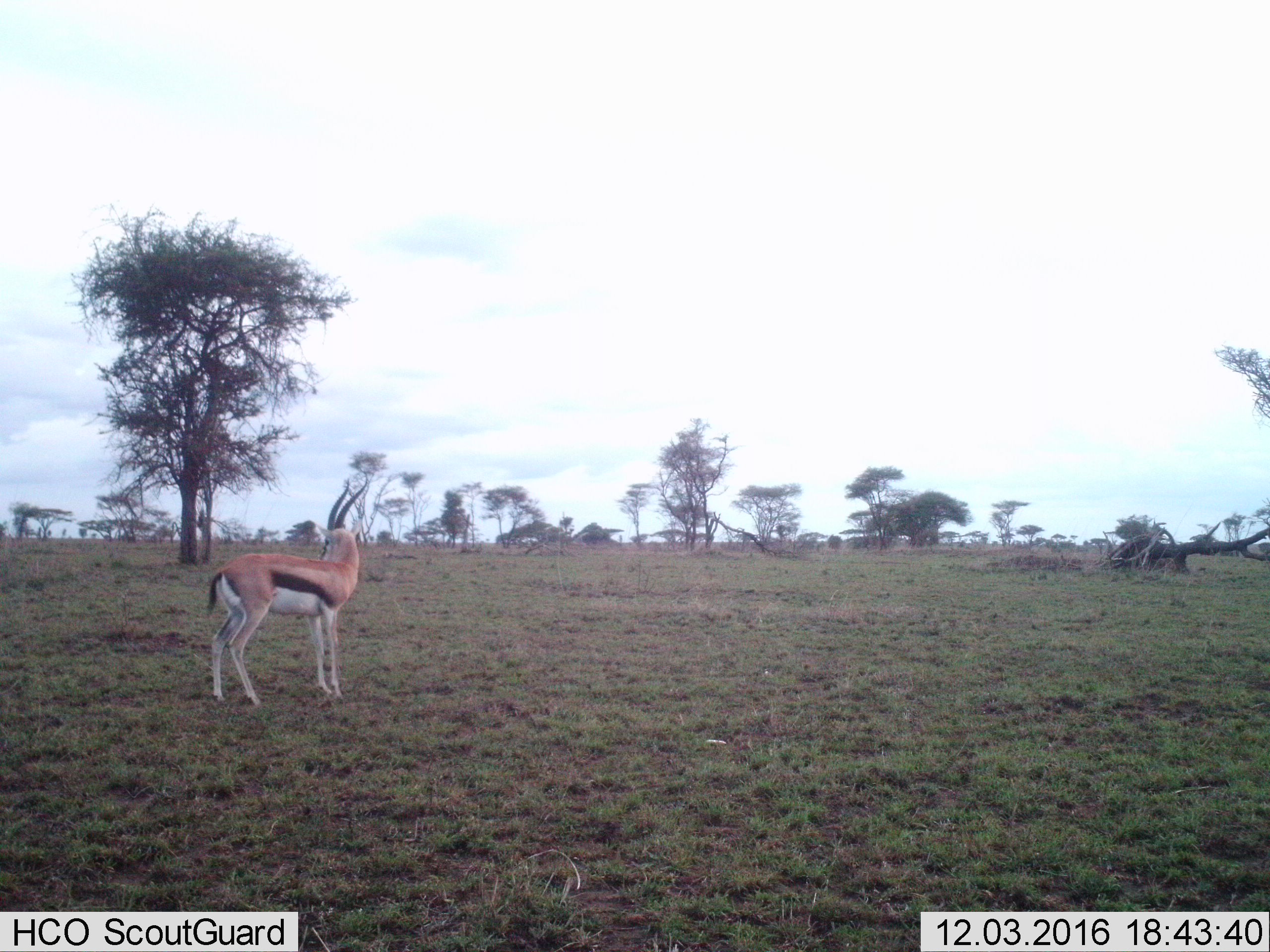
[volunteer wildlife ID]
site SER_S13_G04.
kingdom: Animalia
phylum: Chordata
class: Mammalia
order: Artiodactyla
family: Bovidae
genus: Eudorcas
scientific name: Eudorcas thomsonii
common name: thomson's gazelle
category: gazellethomsons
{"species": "gazellethomsons (thomson's gazelle) (Eudorcas thomsonii)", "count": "1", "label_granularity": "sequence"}